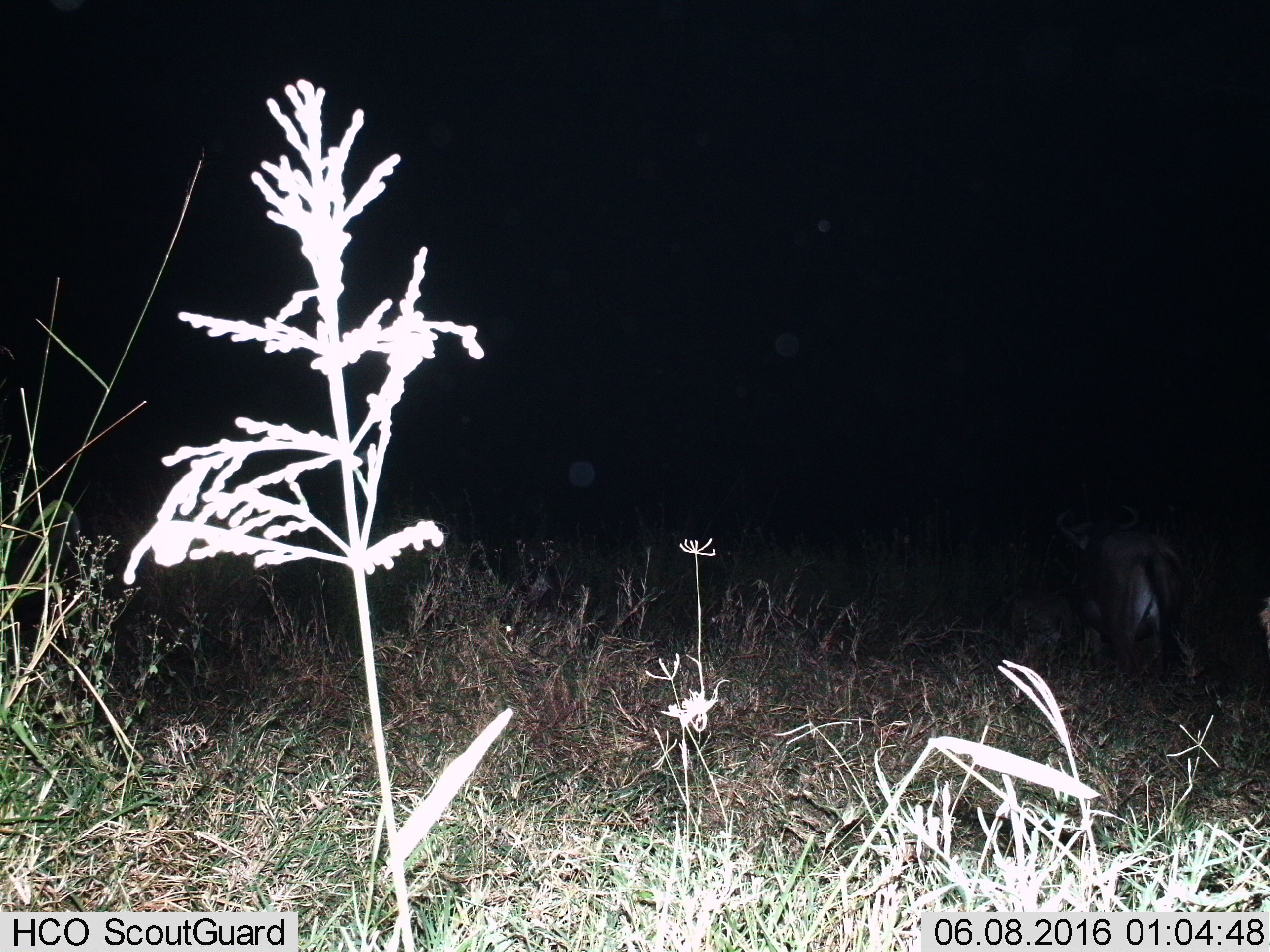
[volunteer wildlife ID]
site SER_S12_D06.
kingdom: Animalia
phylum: Chordata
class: Mammalia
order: Artiodactyla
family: Bovidae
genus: Connochaetes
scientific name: Connochaetes taurinus taurinus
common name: blue wildebeest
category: wildebeestblue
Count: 1.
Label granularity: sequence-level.